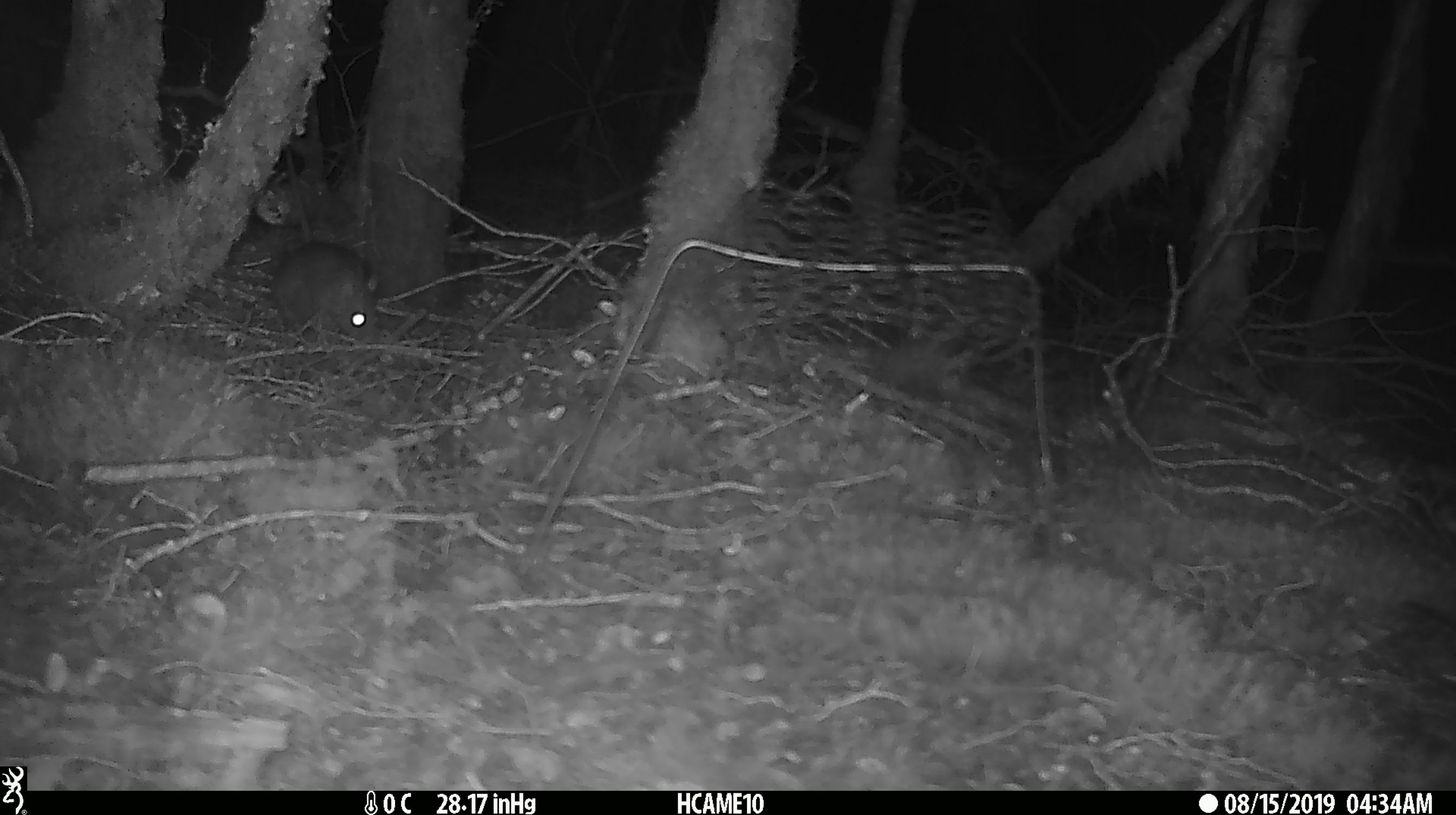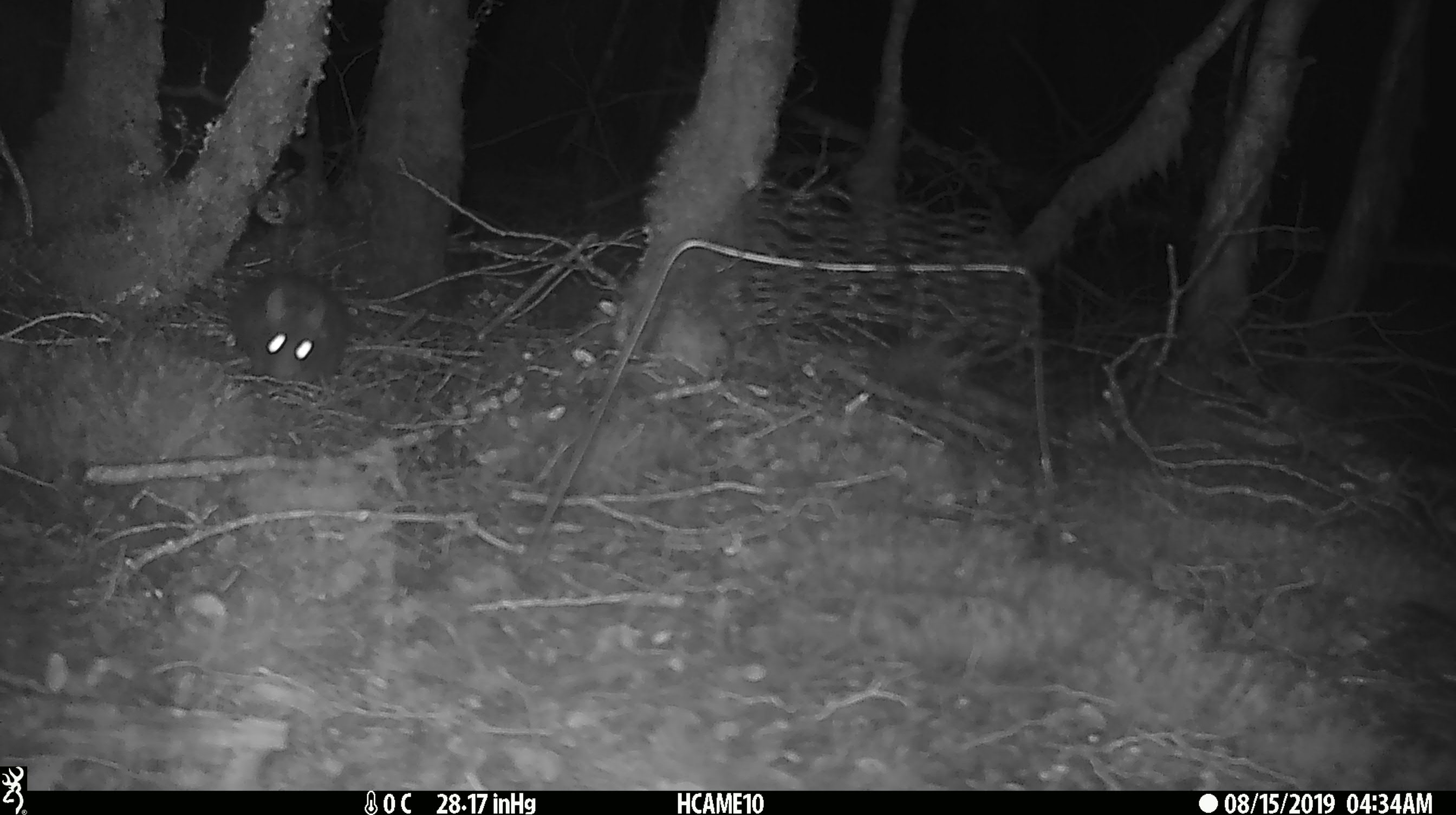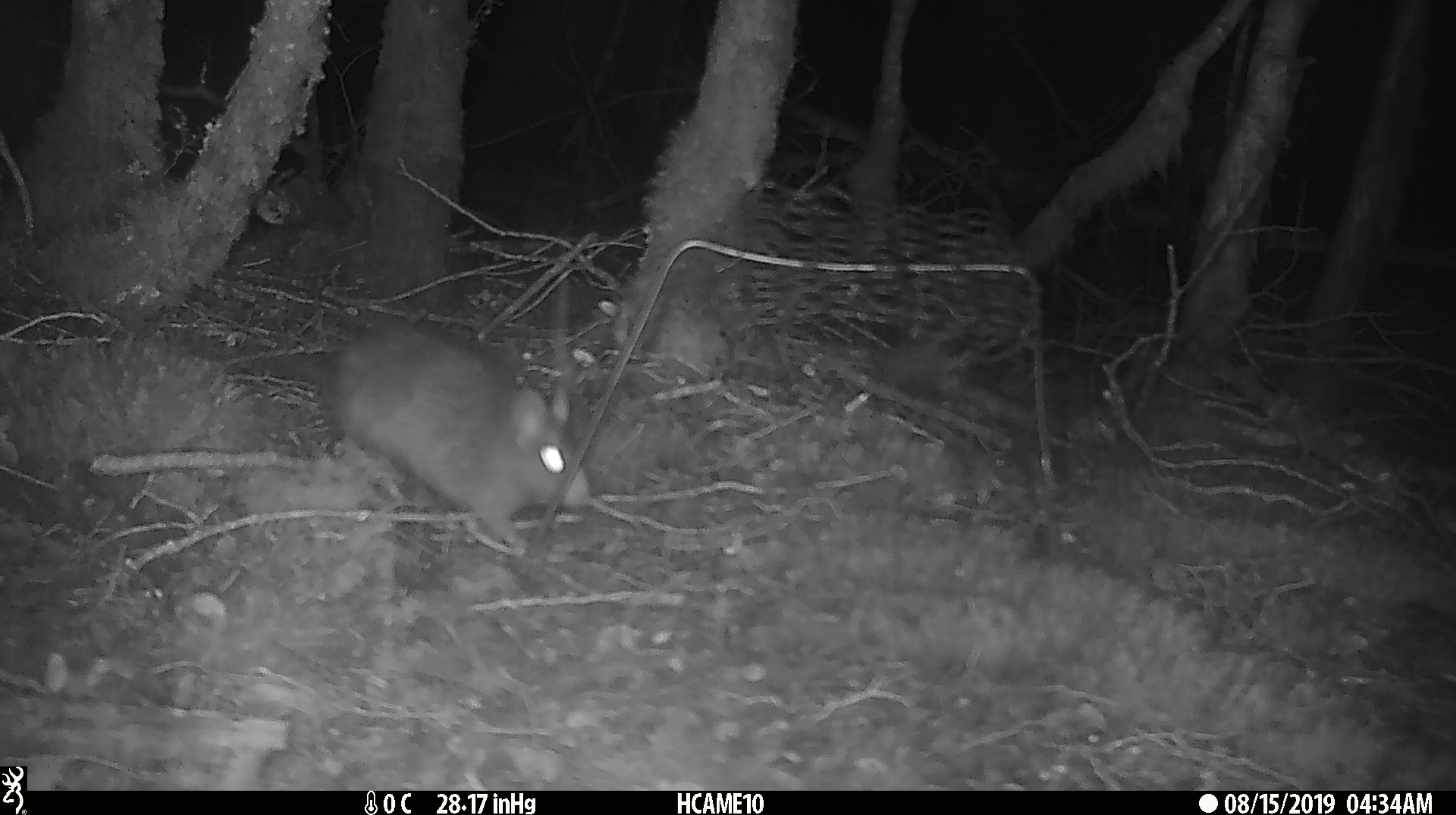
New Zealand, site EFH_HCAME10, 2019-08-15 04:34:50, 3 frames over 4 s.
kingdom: Animalia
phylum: Chordata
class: Mammalia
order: Rodentia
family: Muridae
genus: Rattus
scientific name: Rattus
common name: rat